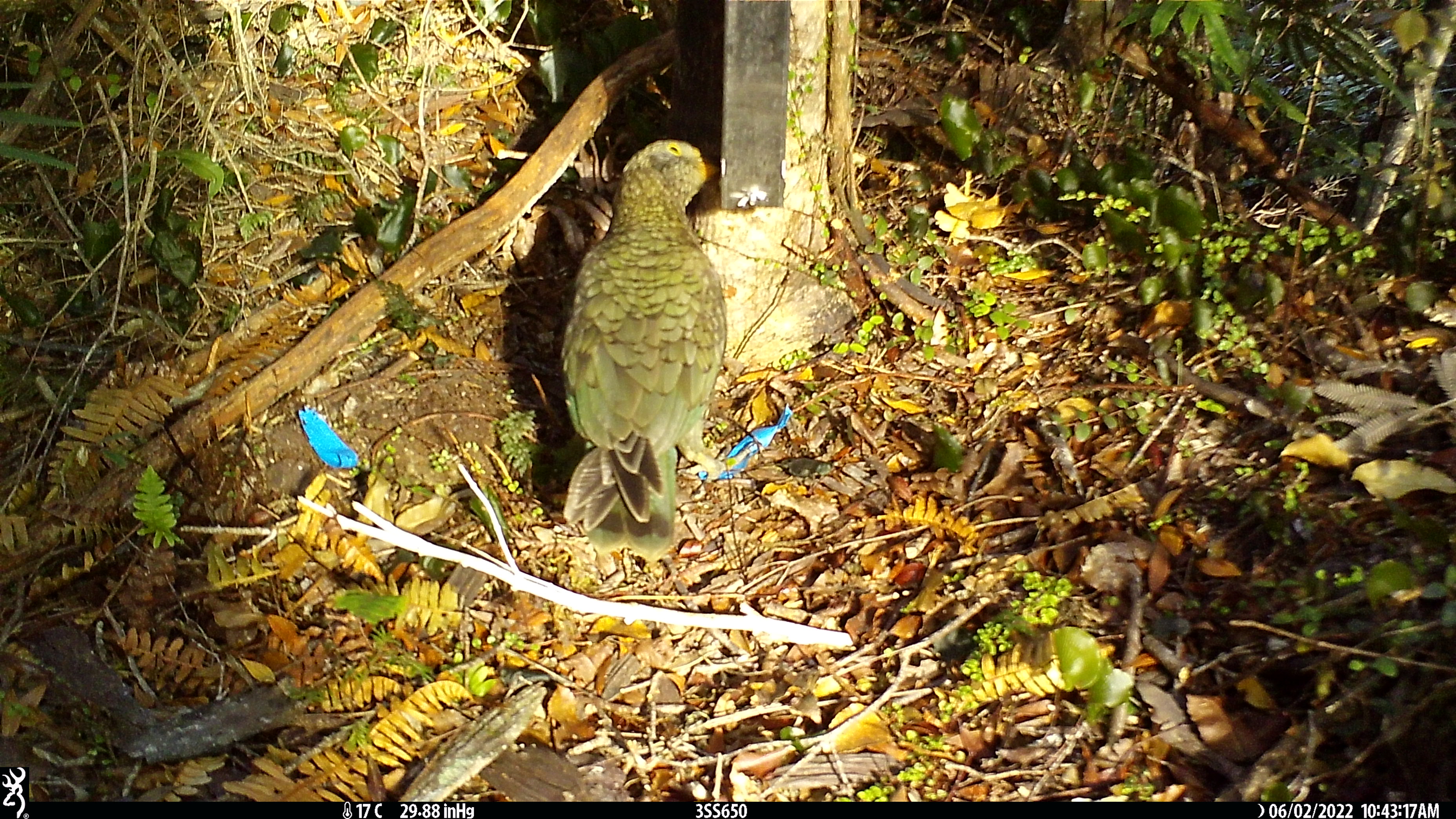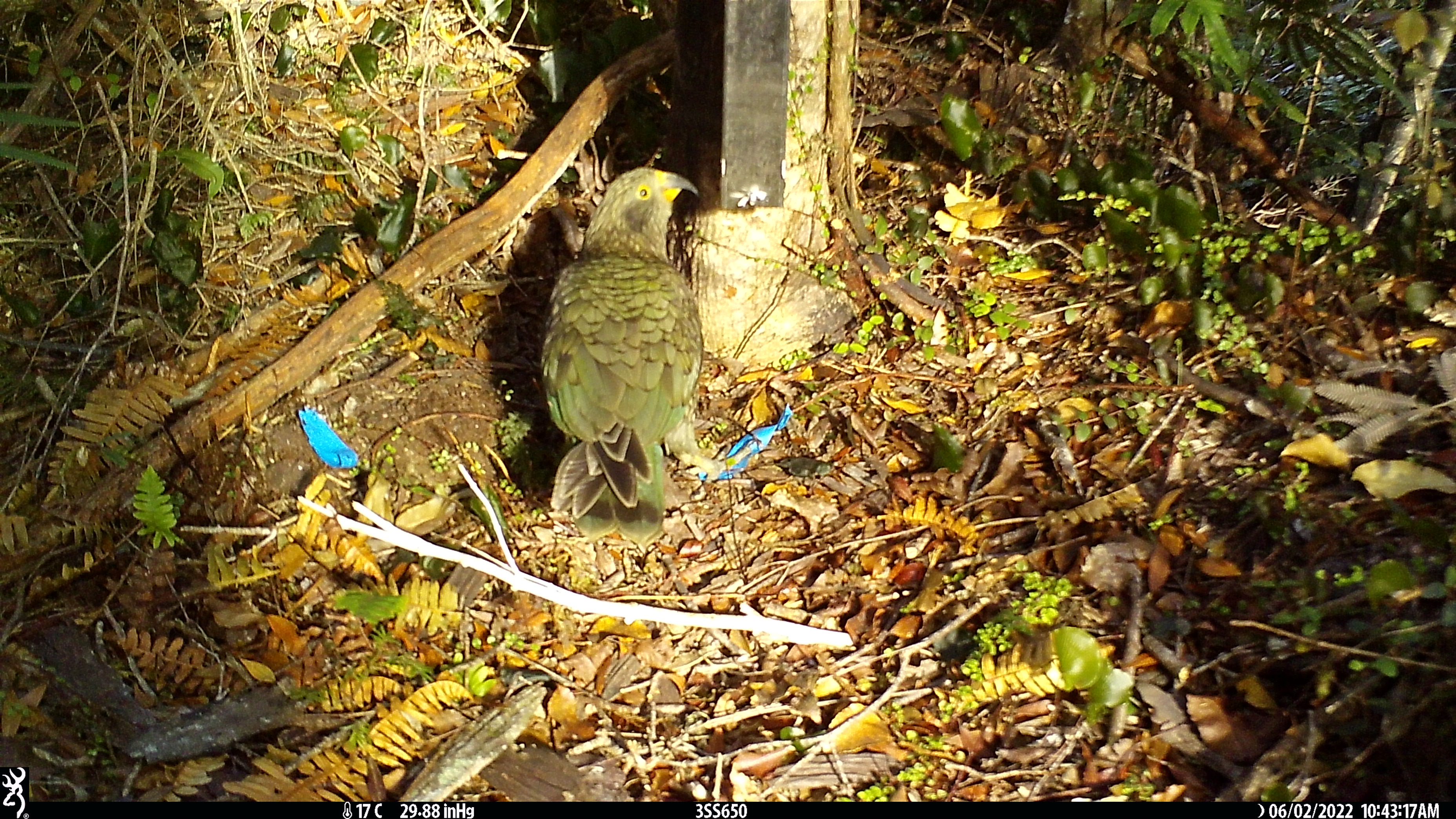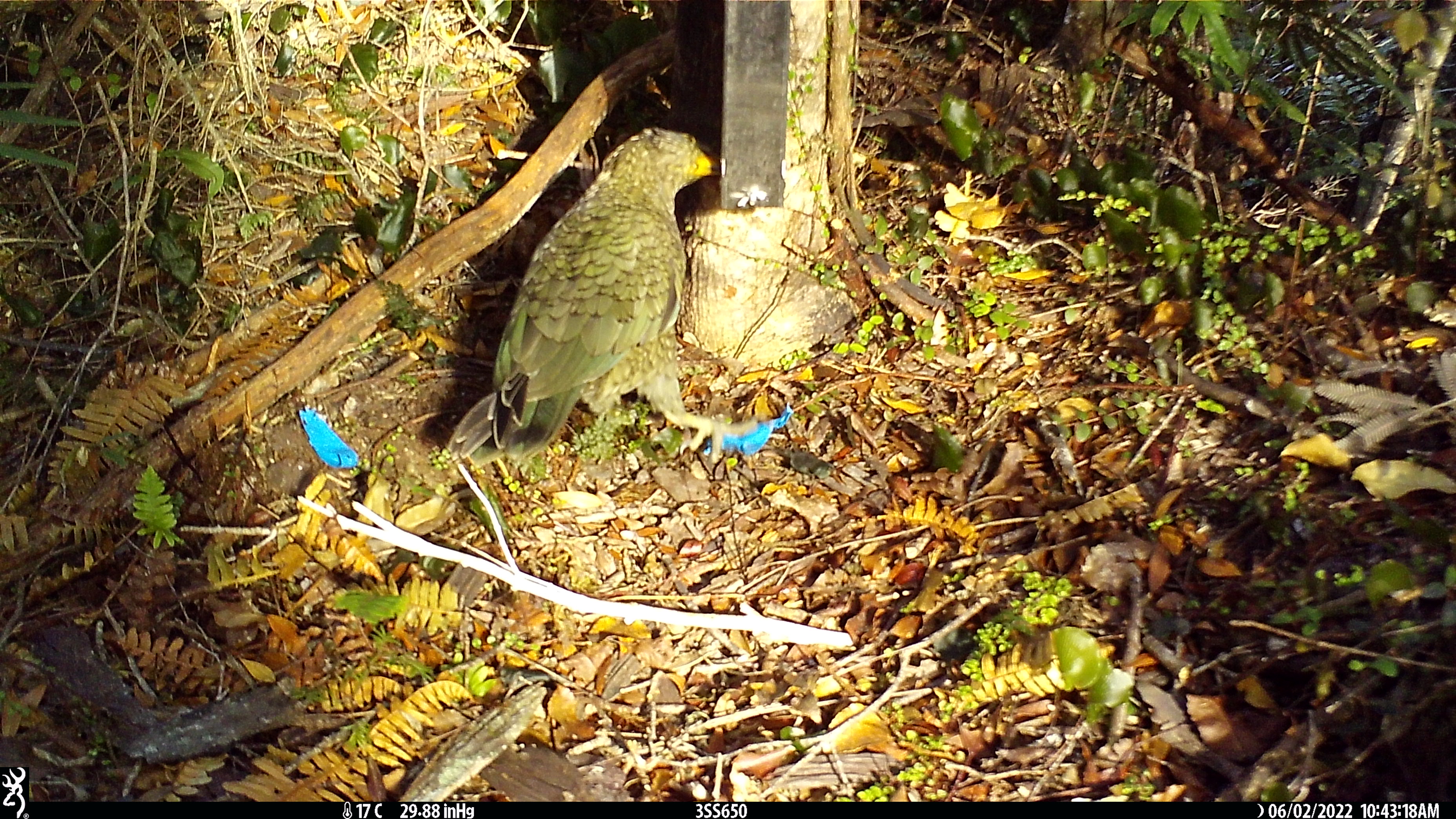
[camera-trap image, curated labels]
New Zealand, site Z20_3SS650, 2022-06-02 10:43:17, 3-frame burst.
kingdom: Animalia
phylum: Chordata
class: Aves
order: Psittaciformes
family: Strigopidae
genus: Nestor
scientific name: Nestor notabilis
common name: kea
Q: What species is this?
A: Kea (Nestor notabilis).